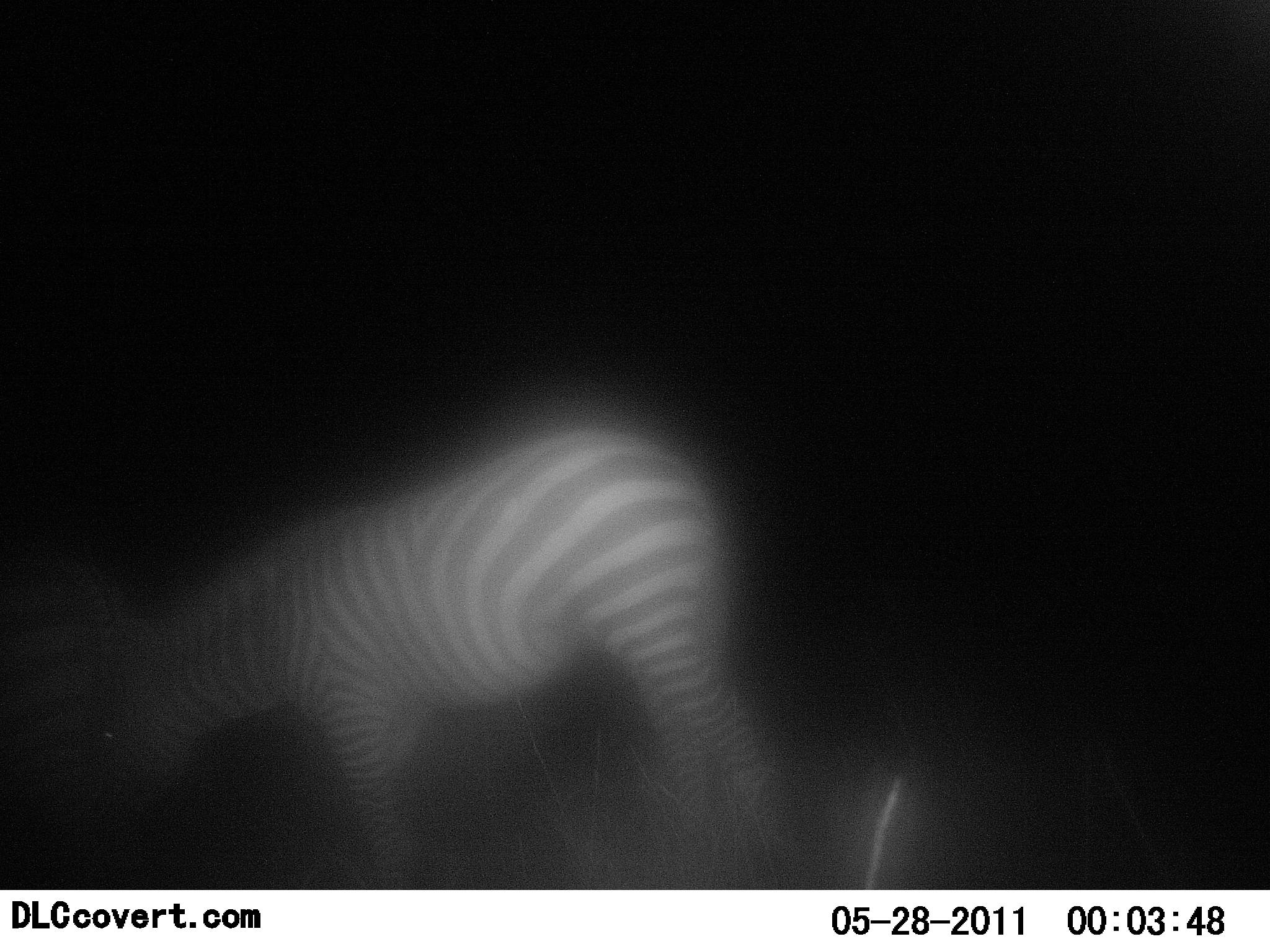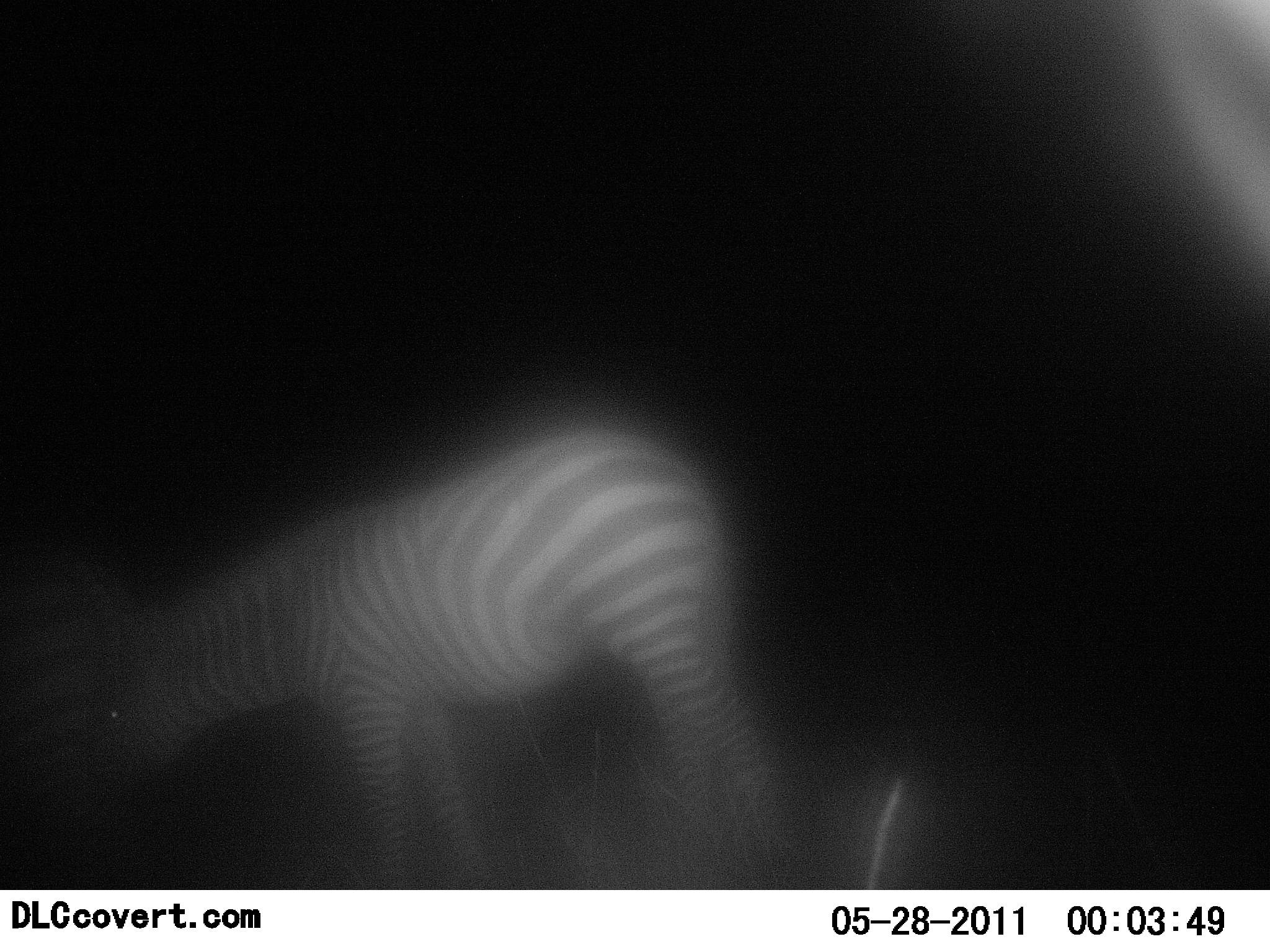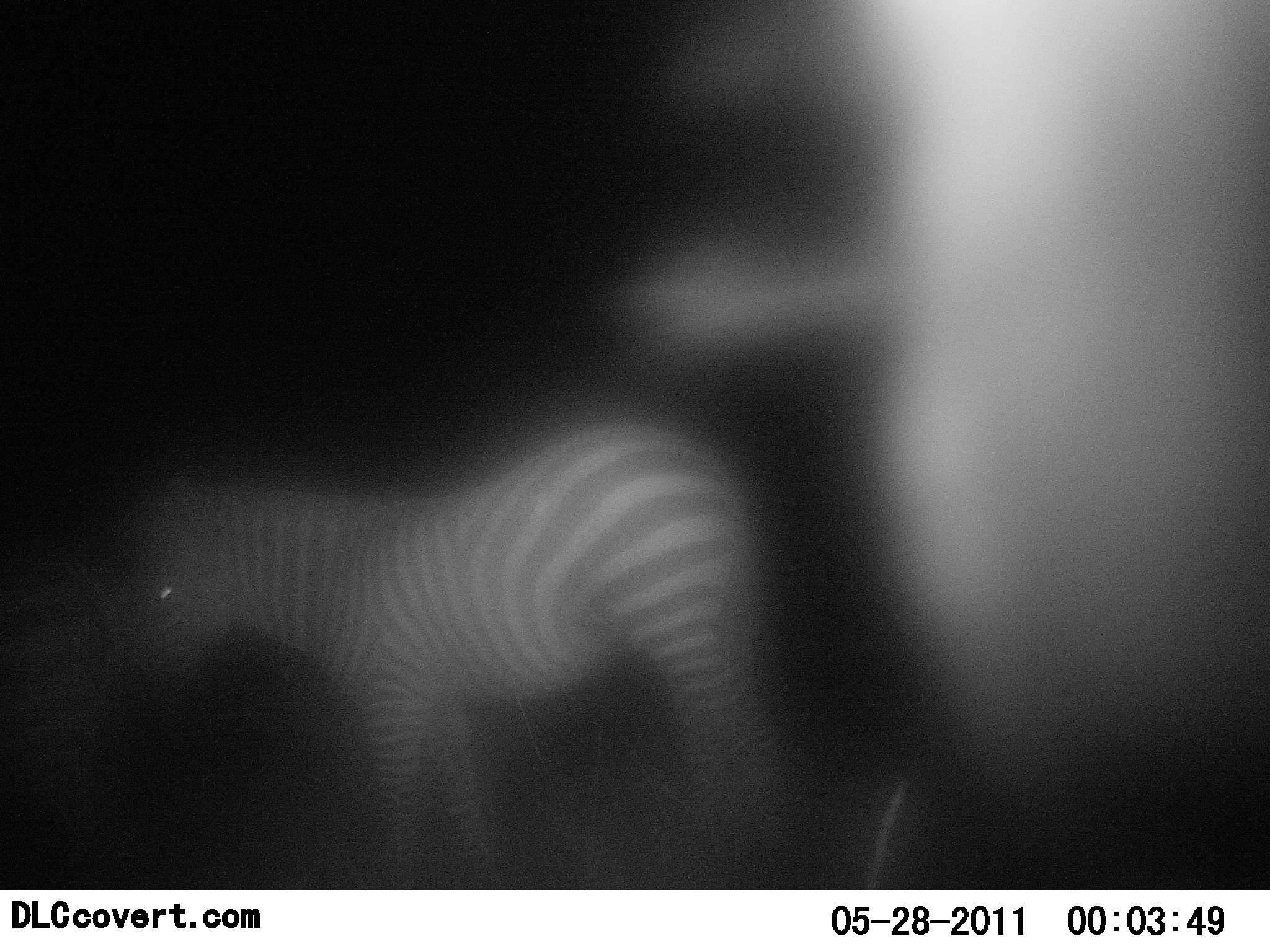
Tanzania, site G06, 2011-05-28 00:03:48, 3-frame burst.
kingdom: Animalia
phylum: Chordata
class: Mammalia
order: Perissodactyla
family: Equidae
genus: Equus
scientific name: Equus quagga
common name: plains zebra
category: zebra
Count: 2.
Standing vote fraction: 79%.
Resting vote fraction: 0%.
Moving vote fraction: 29%.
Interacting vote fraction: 0%.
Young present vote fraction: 7%.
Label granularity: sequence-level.